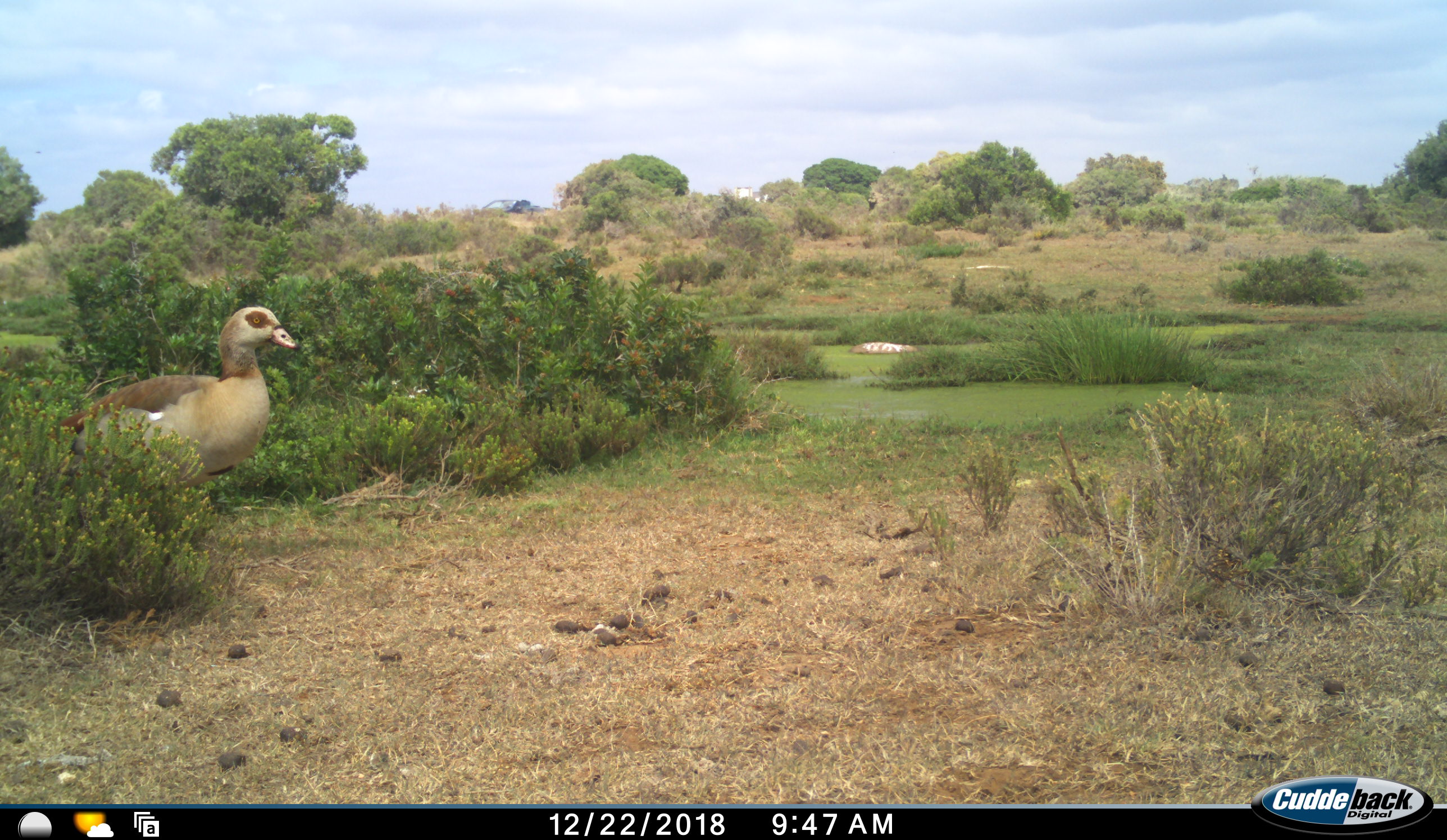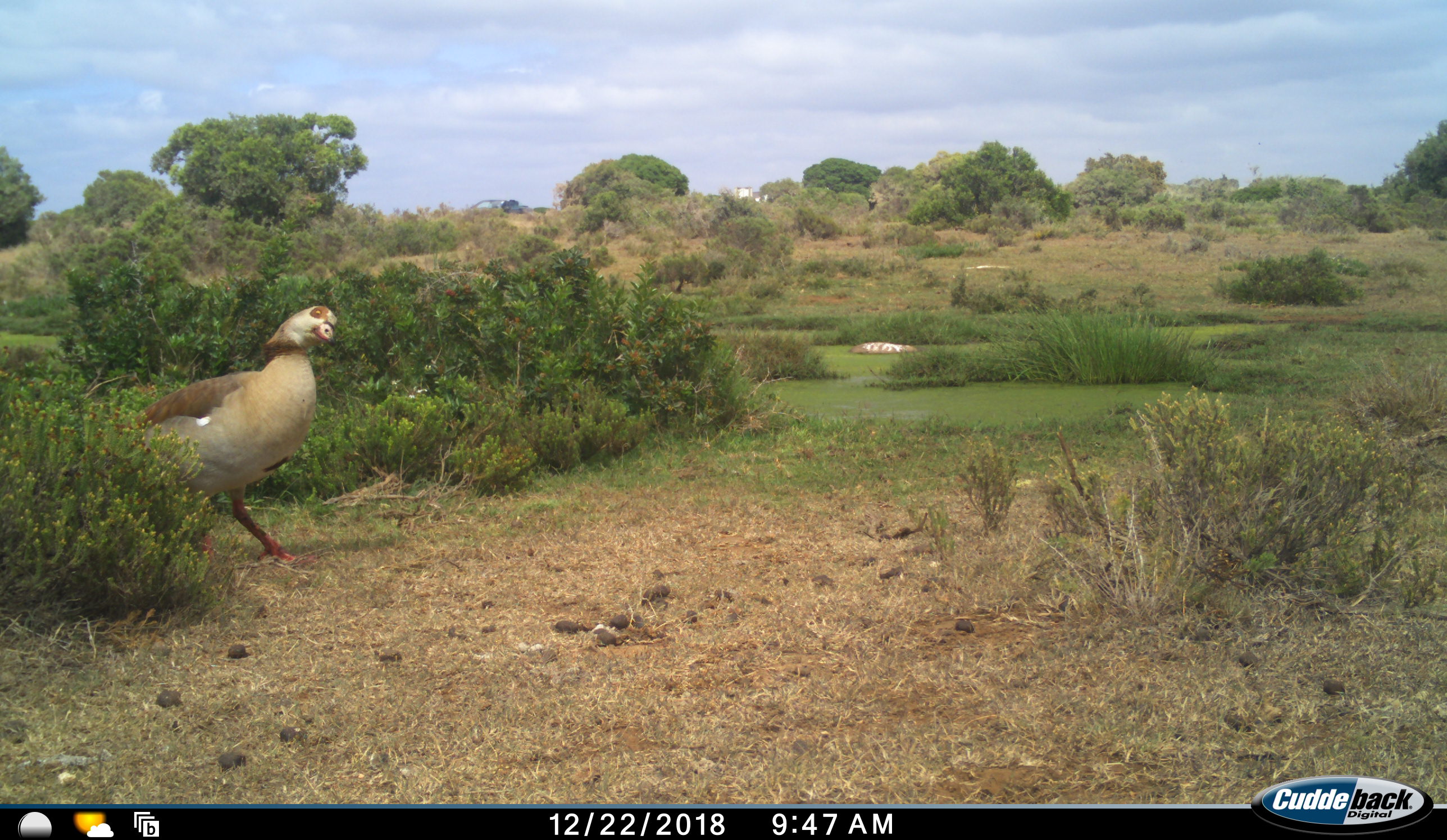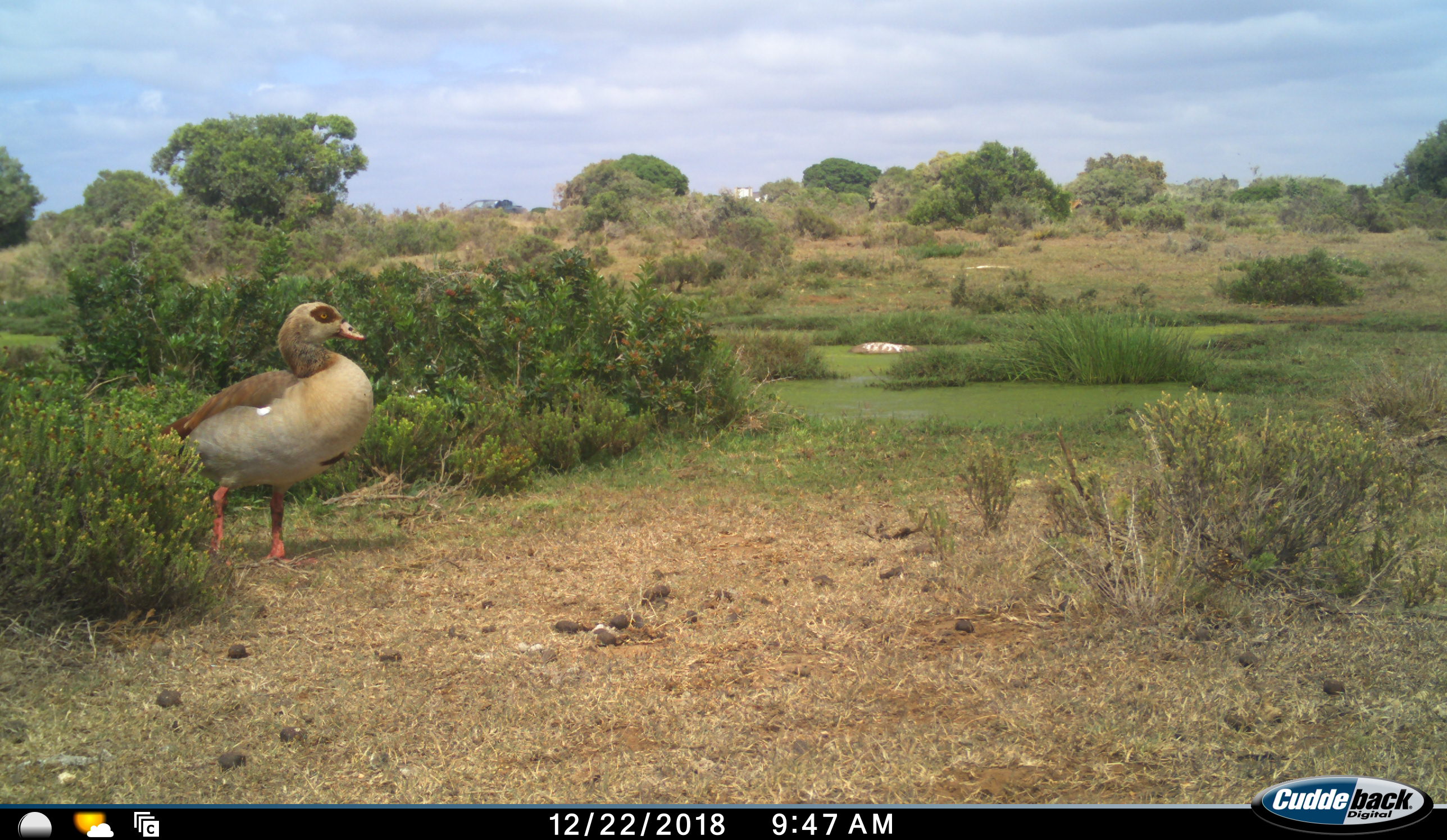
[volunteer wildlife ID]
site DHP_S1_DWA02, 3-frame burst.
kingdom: Animalia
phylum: Chordata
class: Aves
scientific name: Aves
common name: bird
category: birdother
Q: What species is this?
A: Birdother (bird) (Aves).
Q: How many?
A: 1.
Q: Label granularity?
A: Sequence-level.